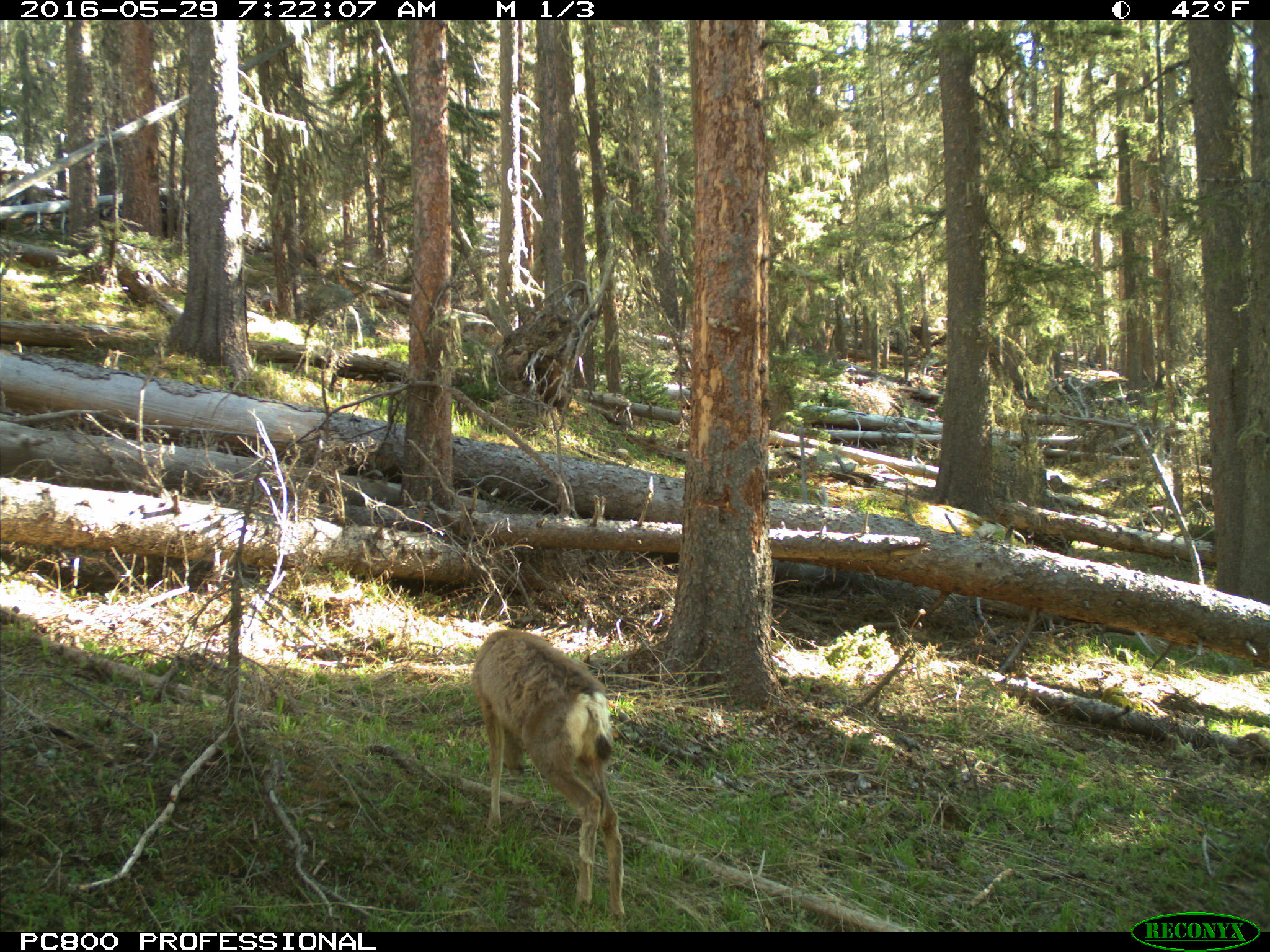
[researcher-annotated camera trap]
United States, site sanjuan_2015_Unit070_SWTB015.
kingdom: Animalia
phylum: Chordata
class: Mammalia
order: Artiodactyla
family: Cervidae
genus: Odocoileus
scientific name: Odocoileus hemionus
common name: mule deer